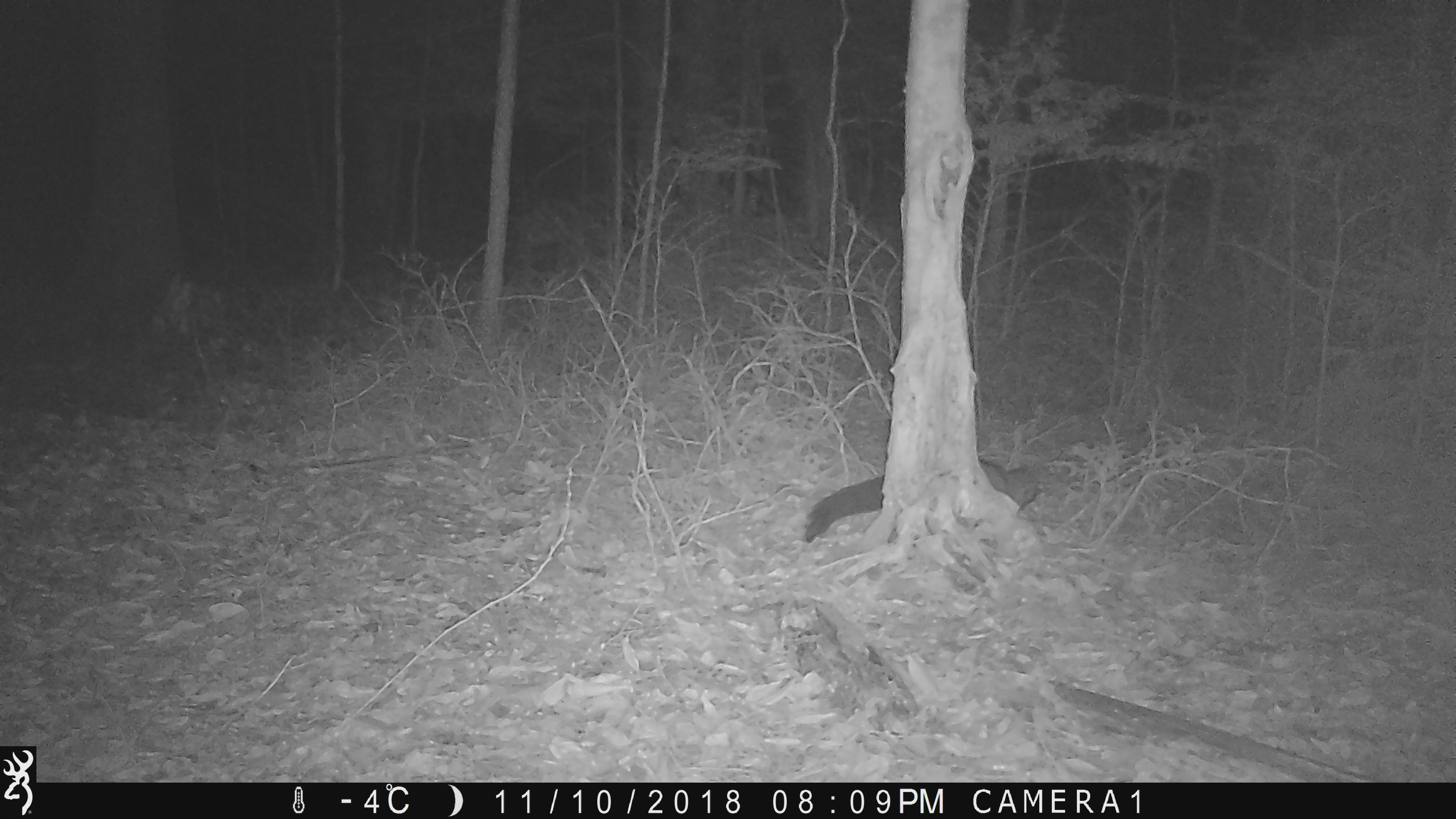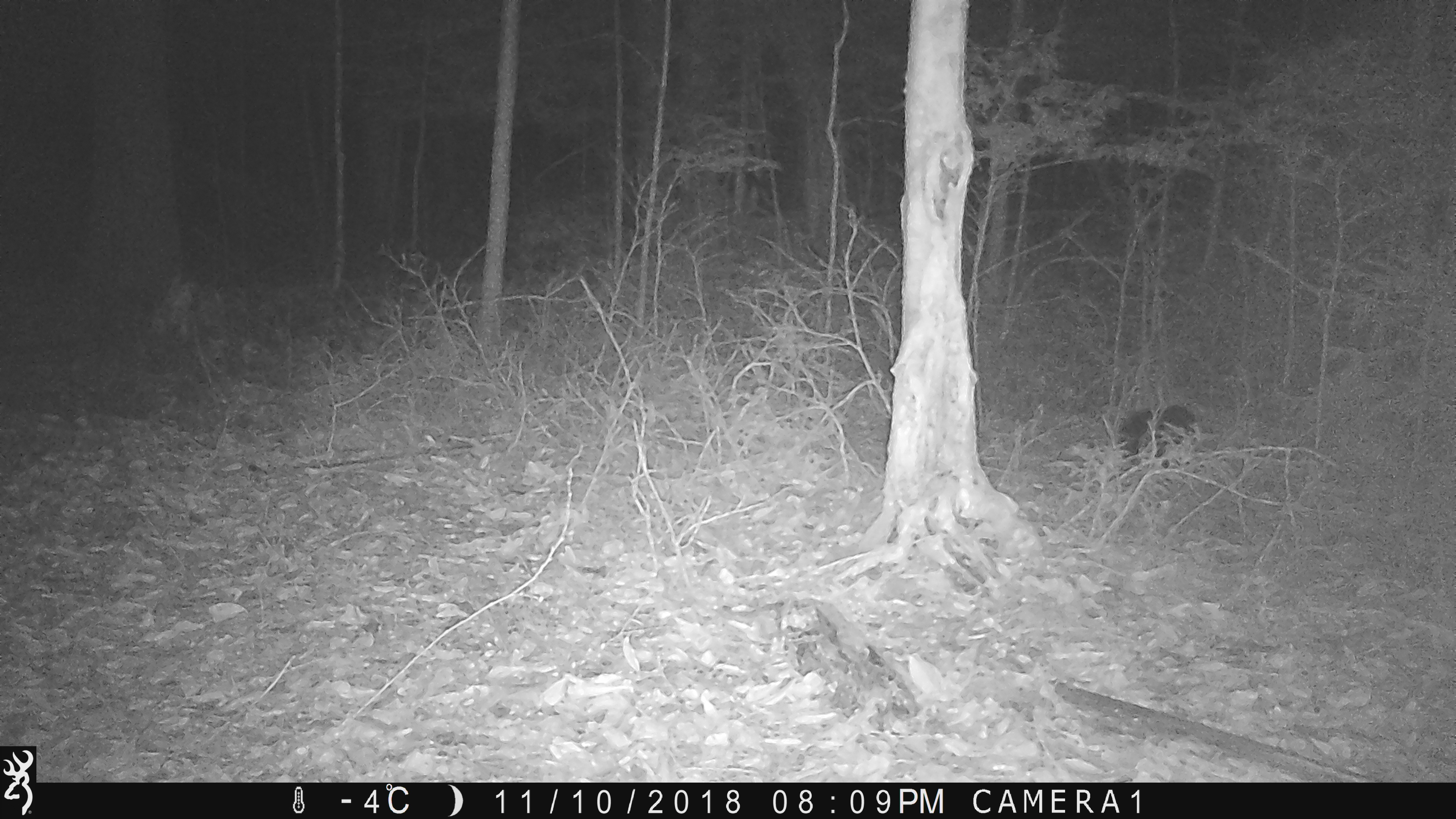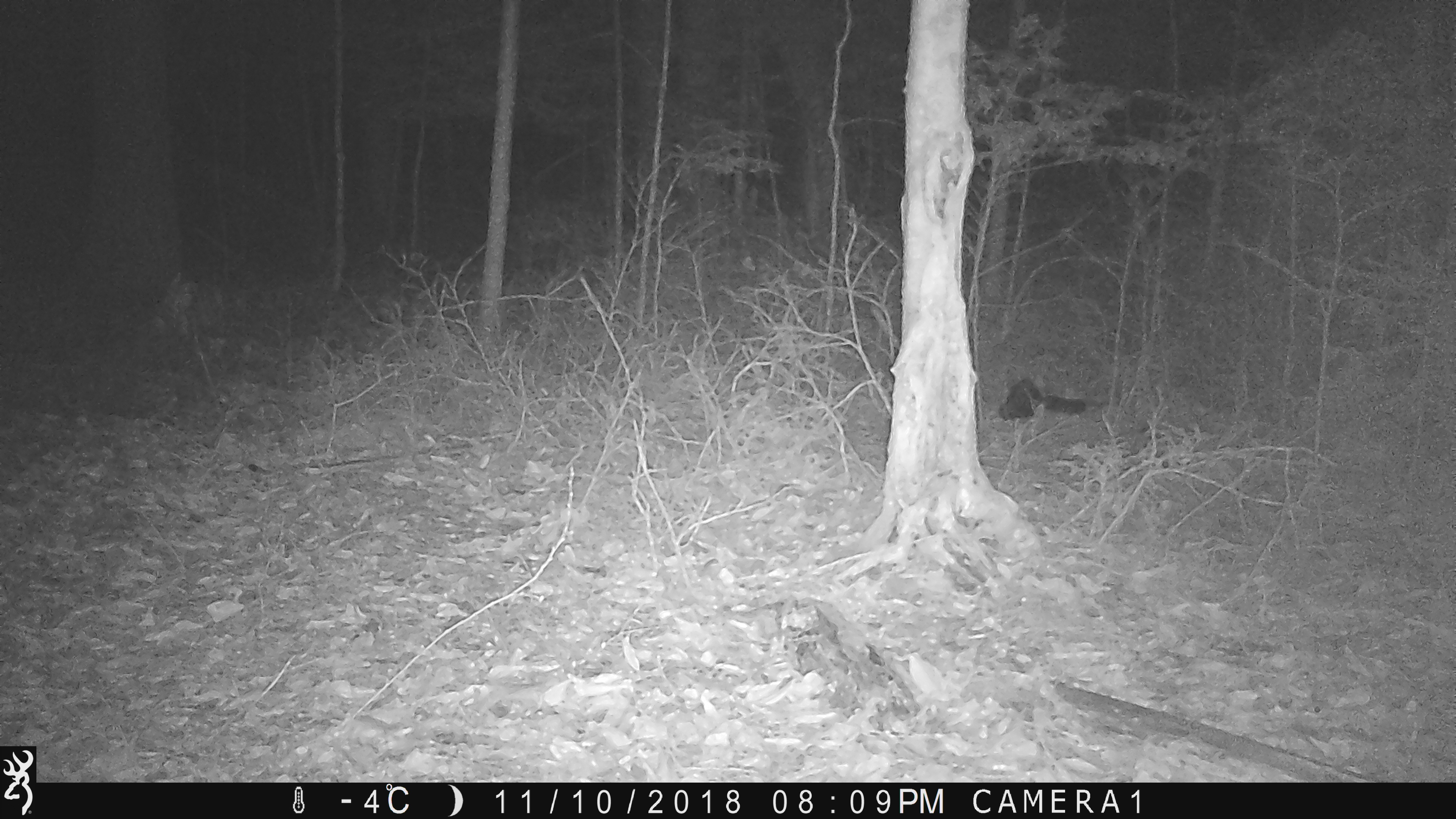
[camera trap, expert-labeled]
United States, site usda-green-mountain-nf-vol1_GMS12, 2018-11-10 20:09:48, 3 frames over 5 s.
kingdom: Animalia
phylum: Chordata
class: Mammalia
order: Carnivora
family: Mustelidae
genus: Pekania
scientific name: Pekania pennanti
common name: fisher